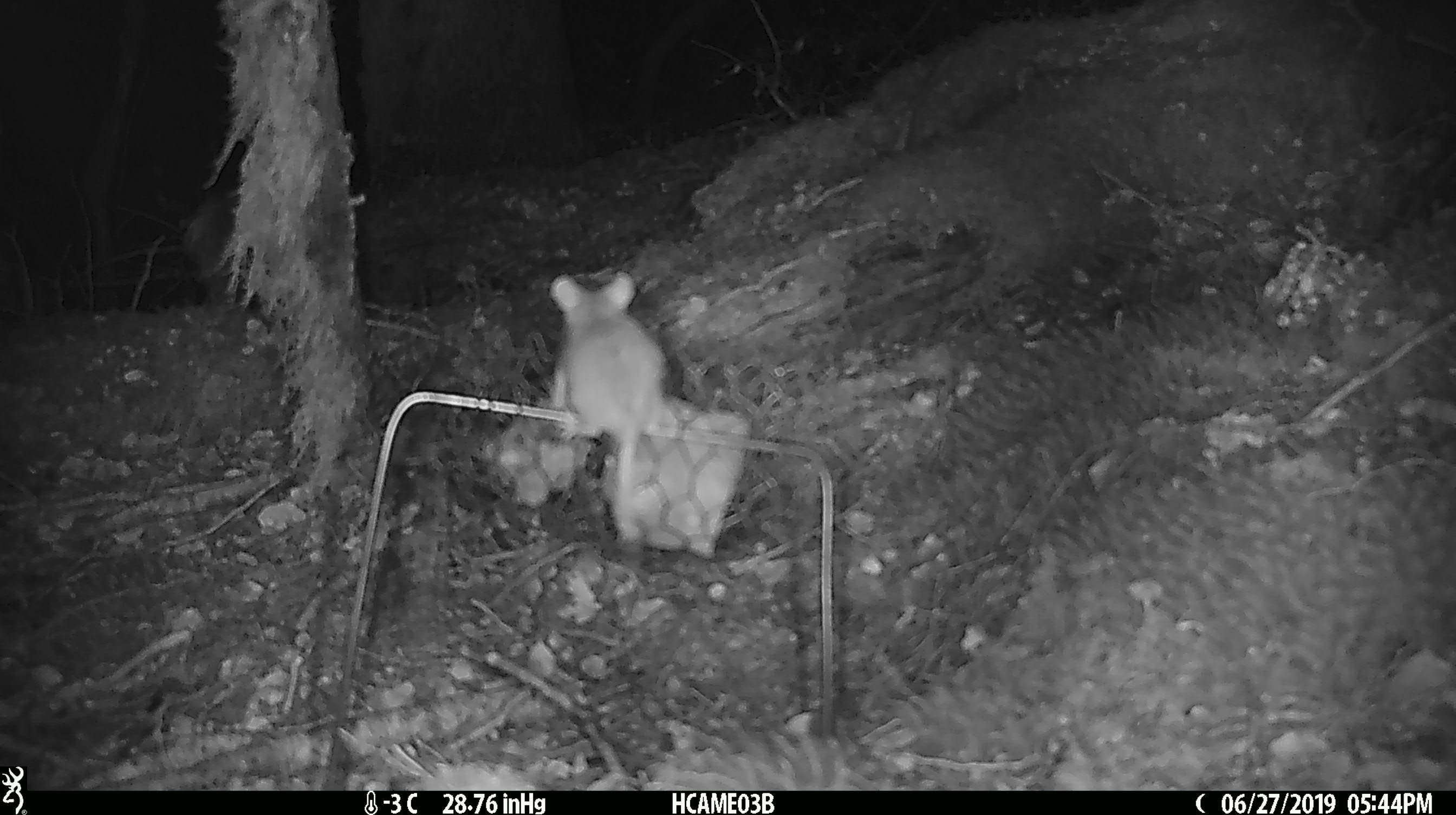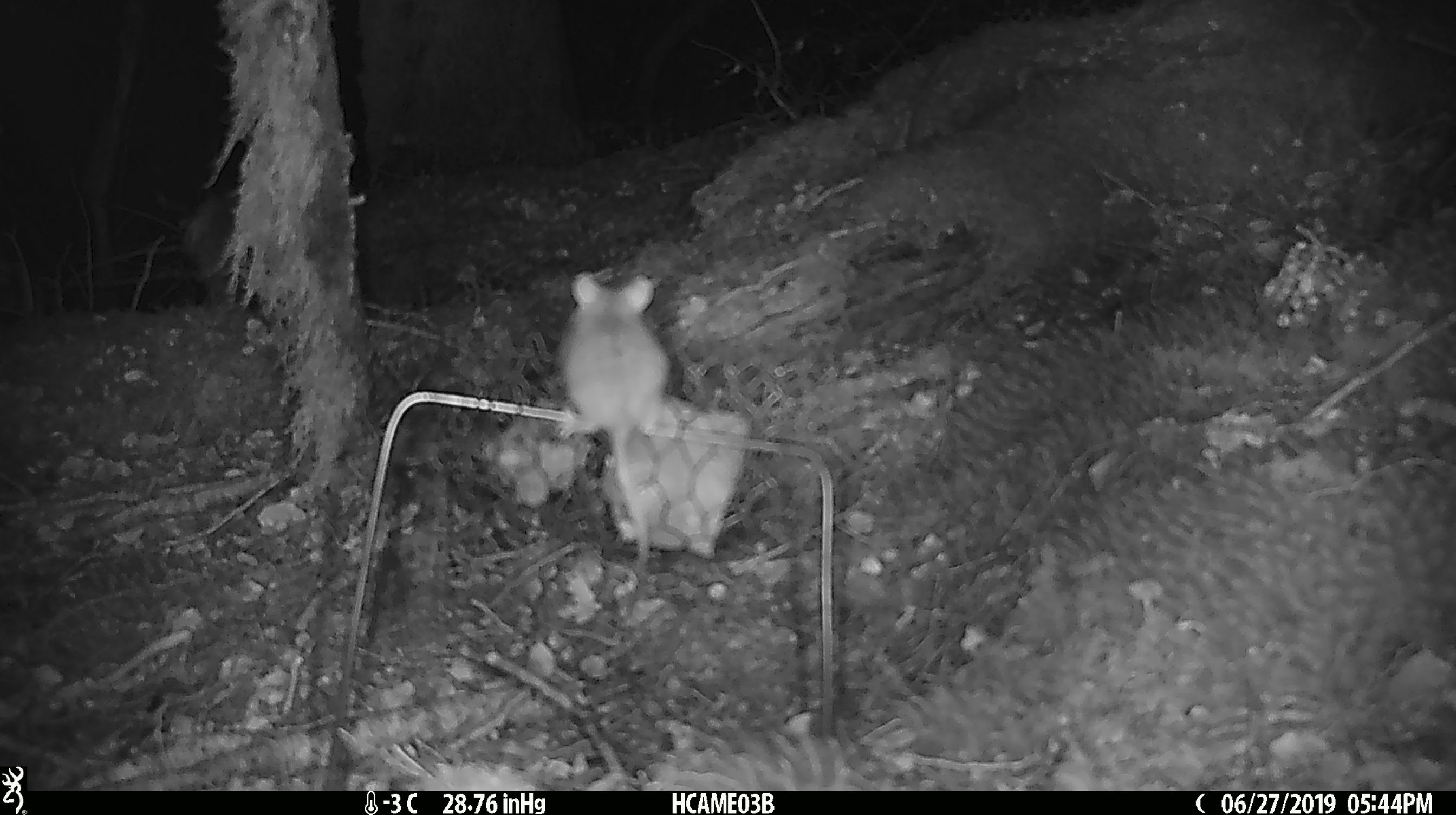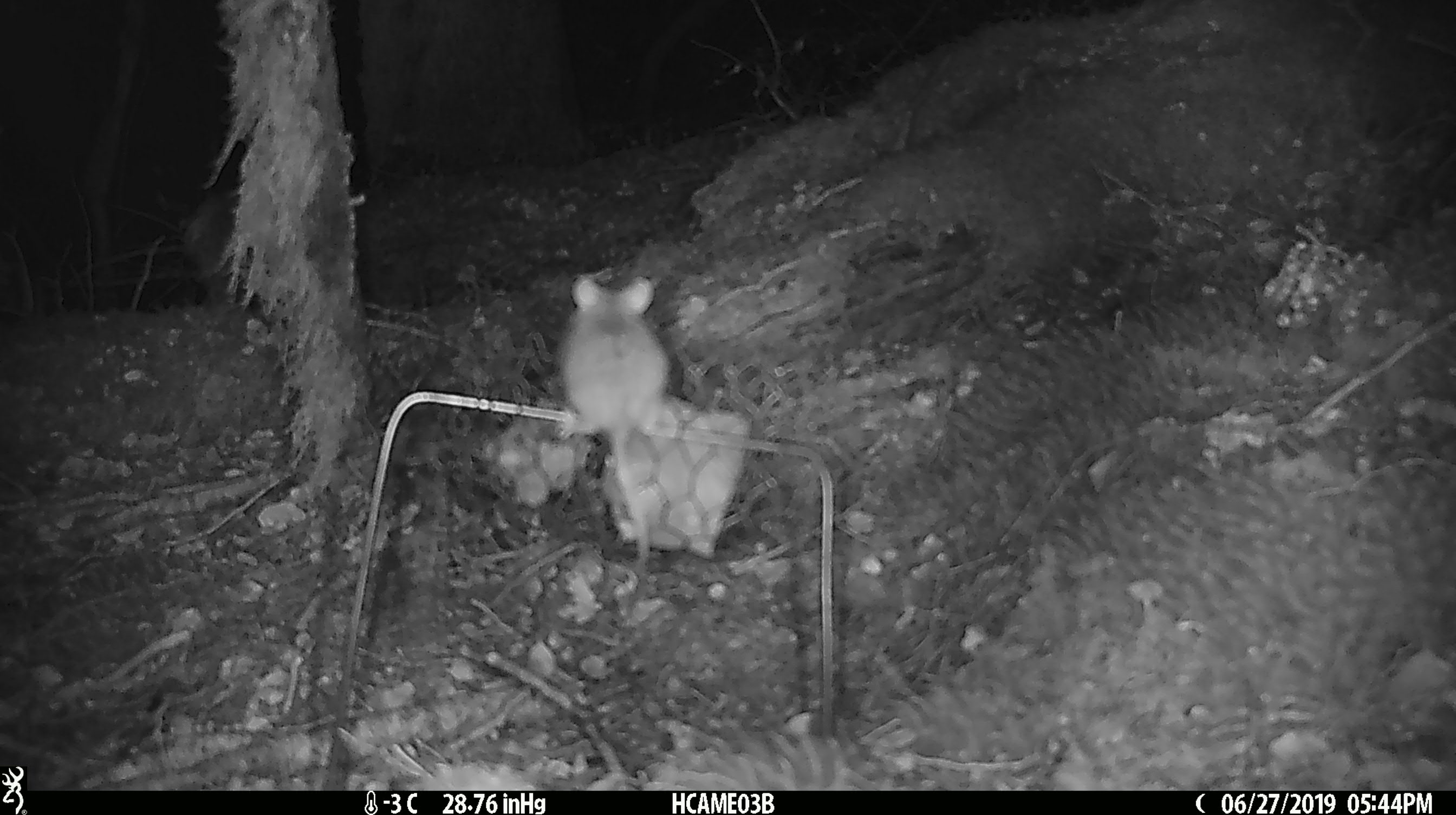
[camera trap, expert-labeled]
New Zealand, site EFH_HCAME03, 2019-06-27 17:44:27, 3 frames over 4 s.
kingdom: Animalia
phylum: Chordata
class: Mammalia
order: Rodentia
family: Muridae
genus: Mus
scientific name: Mus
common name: mouse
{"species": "mouse (Mus)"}